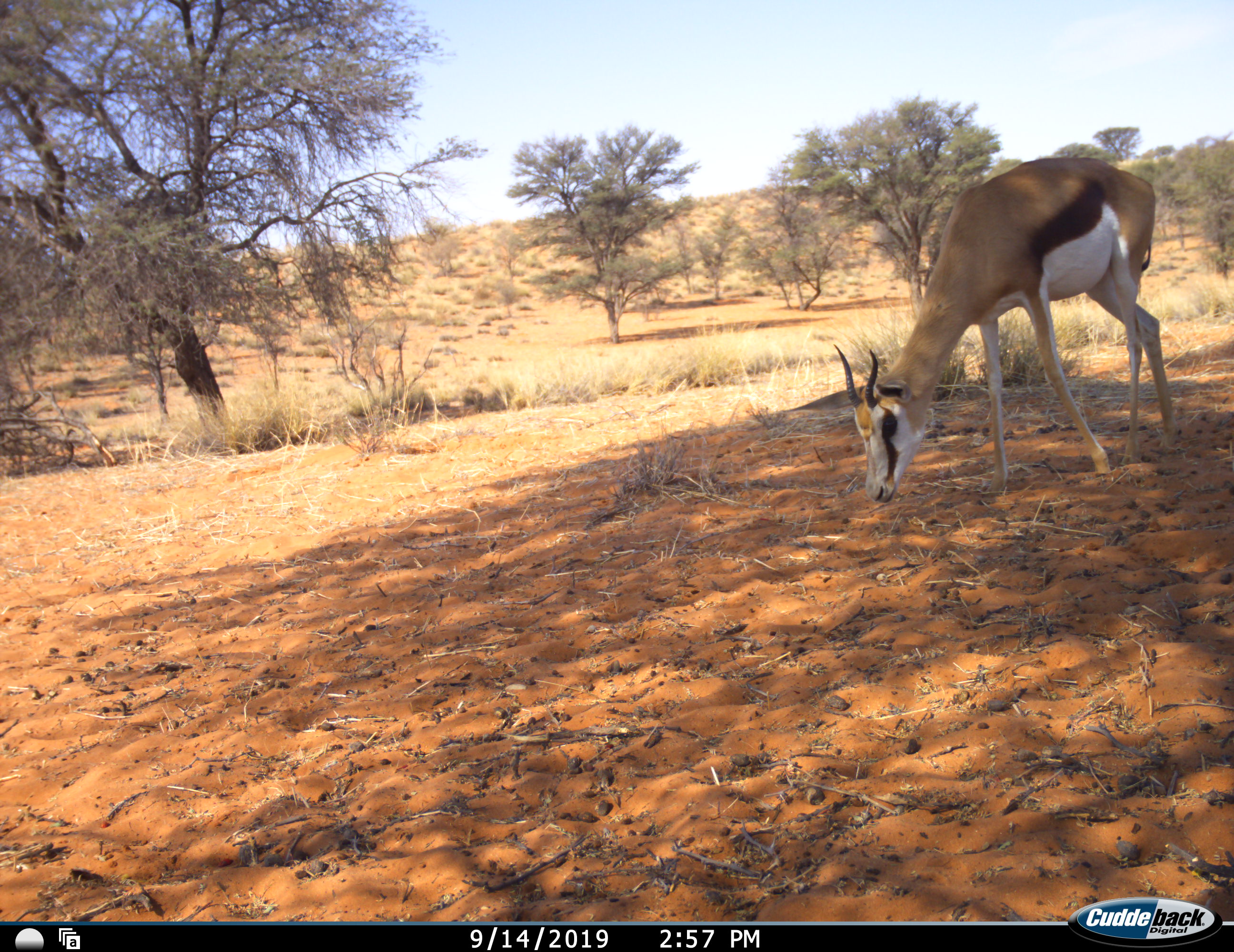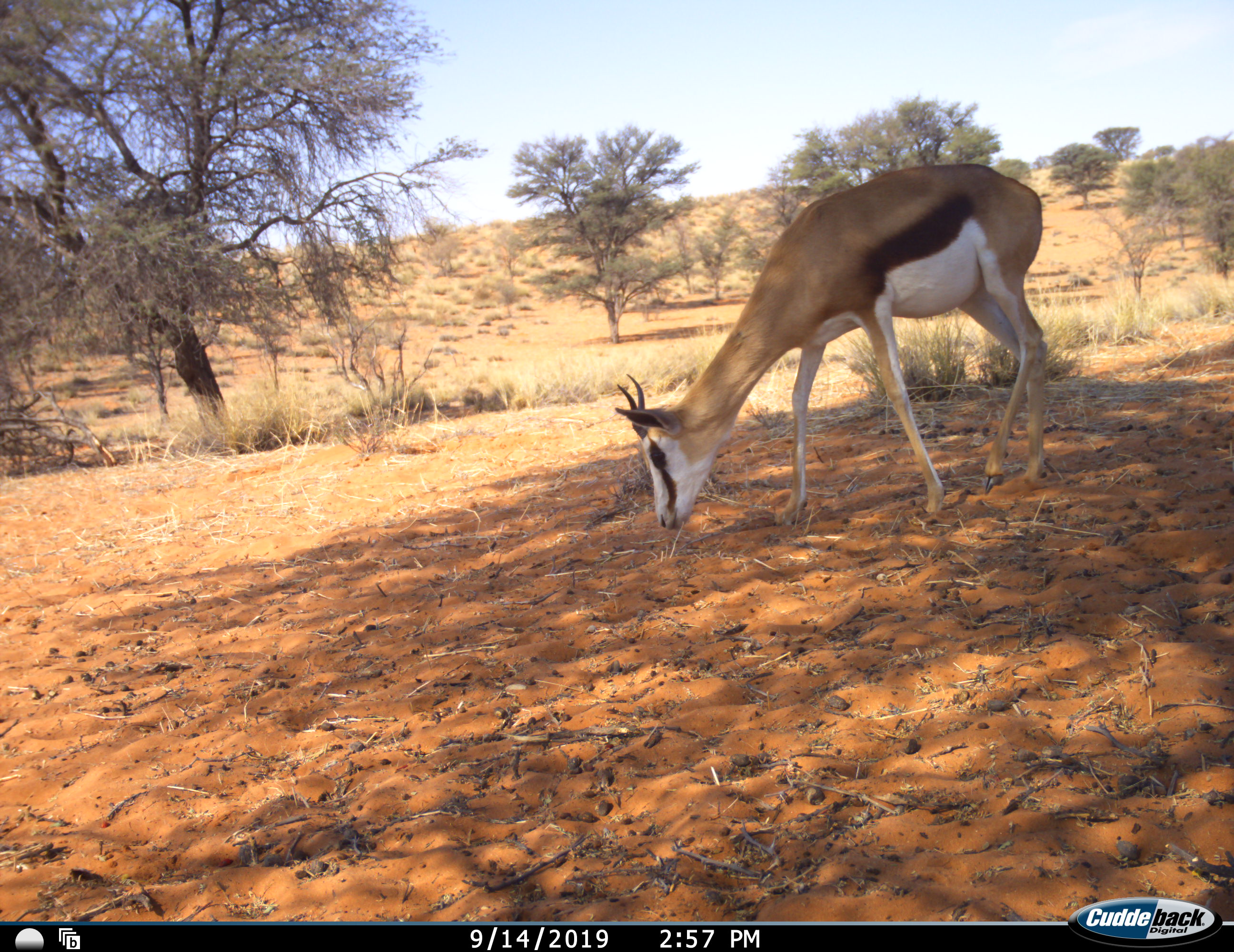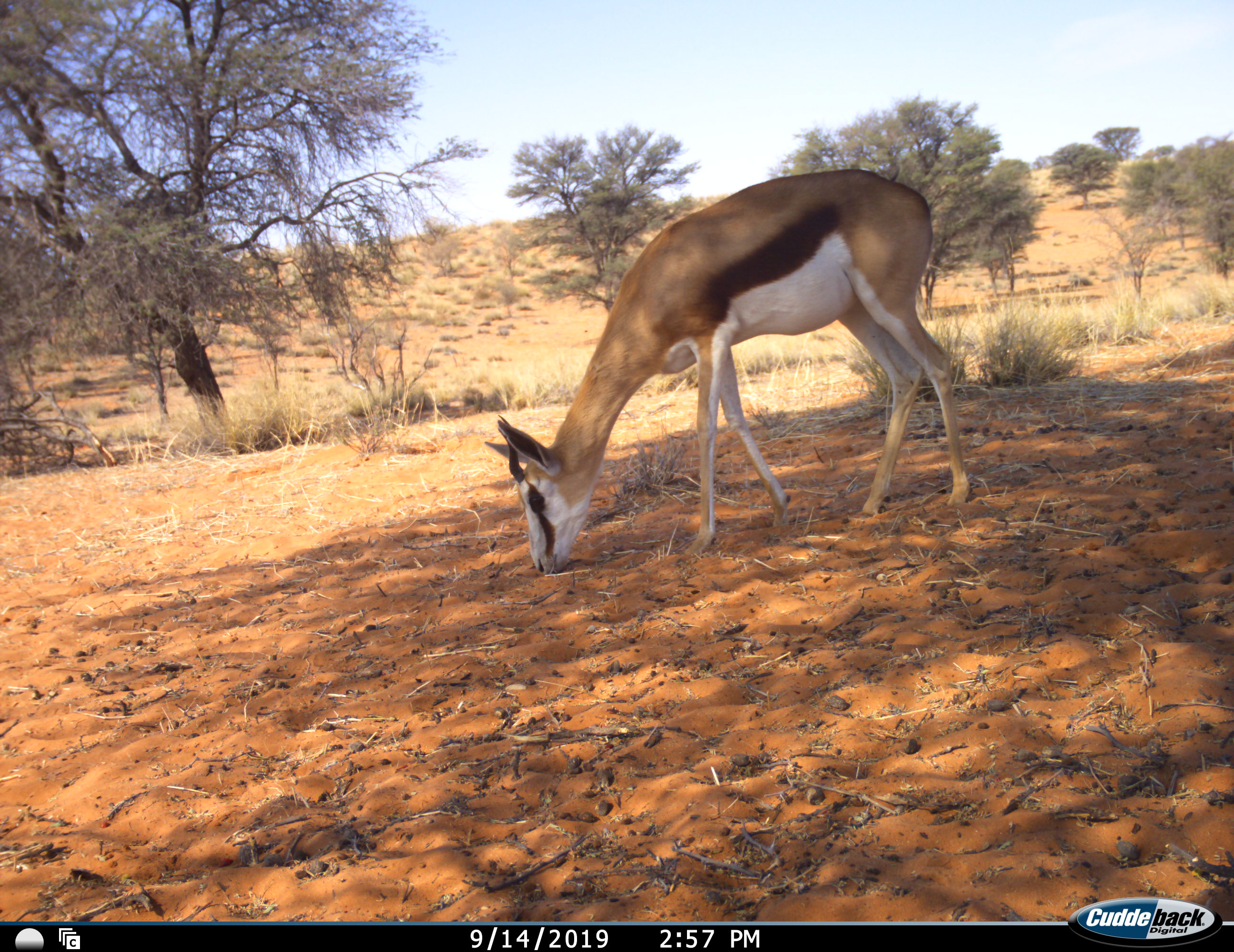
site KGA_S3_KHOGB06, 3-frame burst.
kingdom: Animalia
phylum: Chordata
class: Mammalia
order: Artiodactyla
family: Bovidae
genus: Antidorcas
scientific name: Antidorcas marsupialis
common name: springbok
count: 1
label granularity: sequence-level